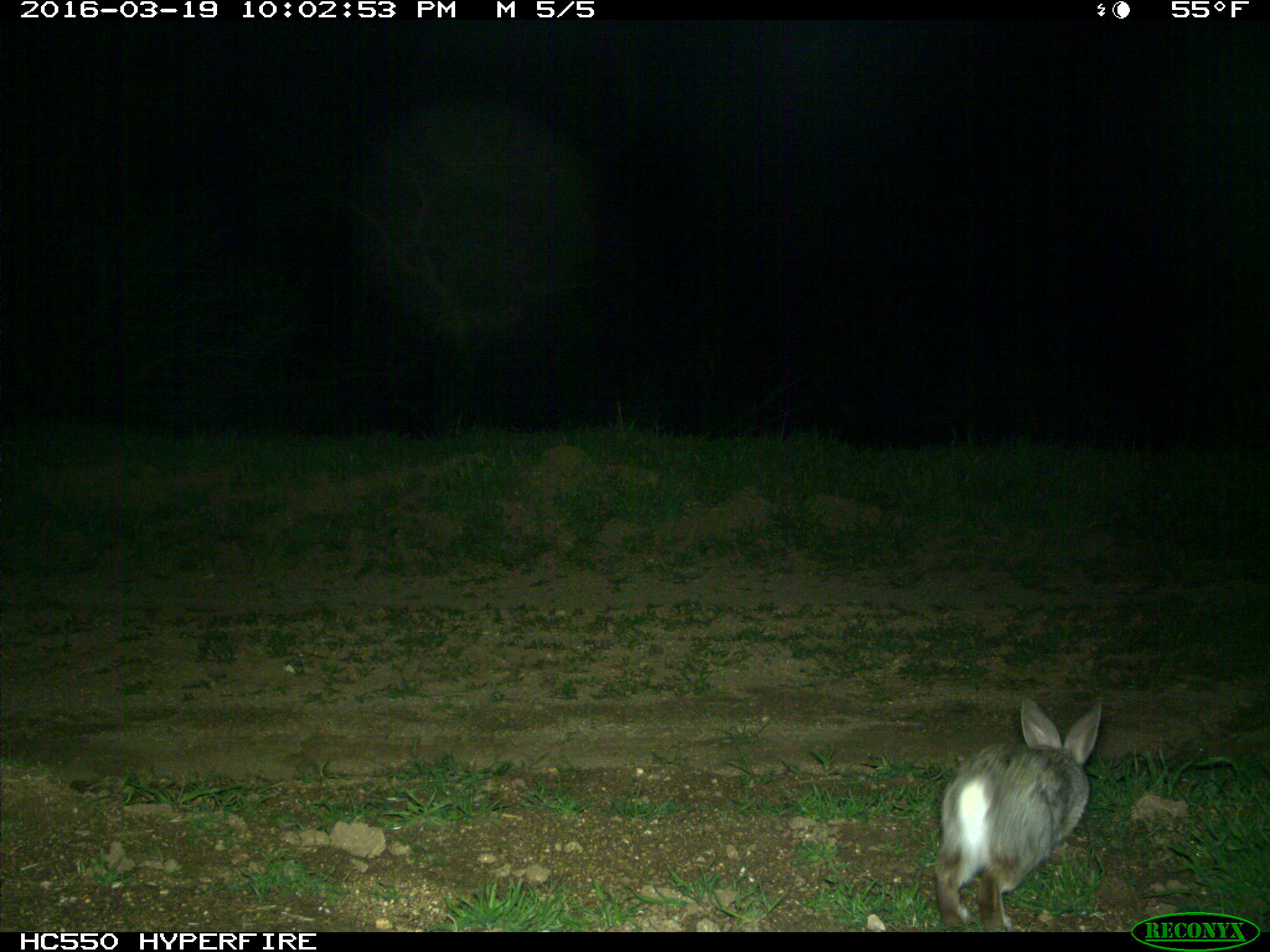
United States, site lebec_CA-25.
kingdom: Animalia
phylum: Chordata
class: Mammalia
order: Lagomorpha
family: Leporidae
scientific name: Leporidae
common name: rabbits and hares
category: unidentified rabbit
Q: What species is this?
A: Unidentified rabbit (rabbits and hares) (Leporidae).